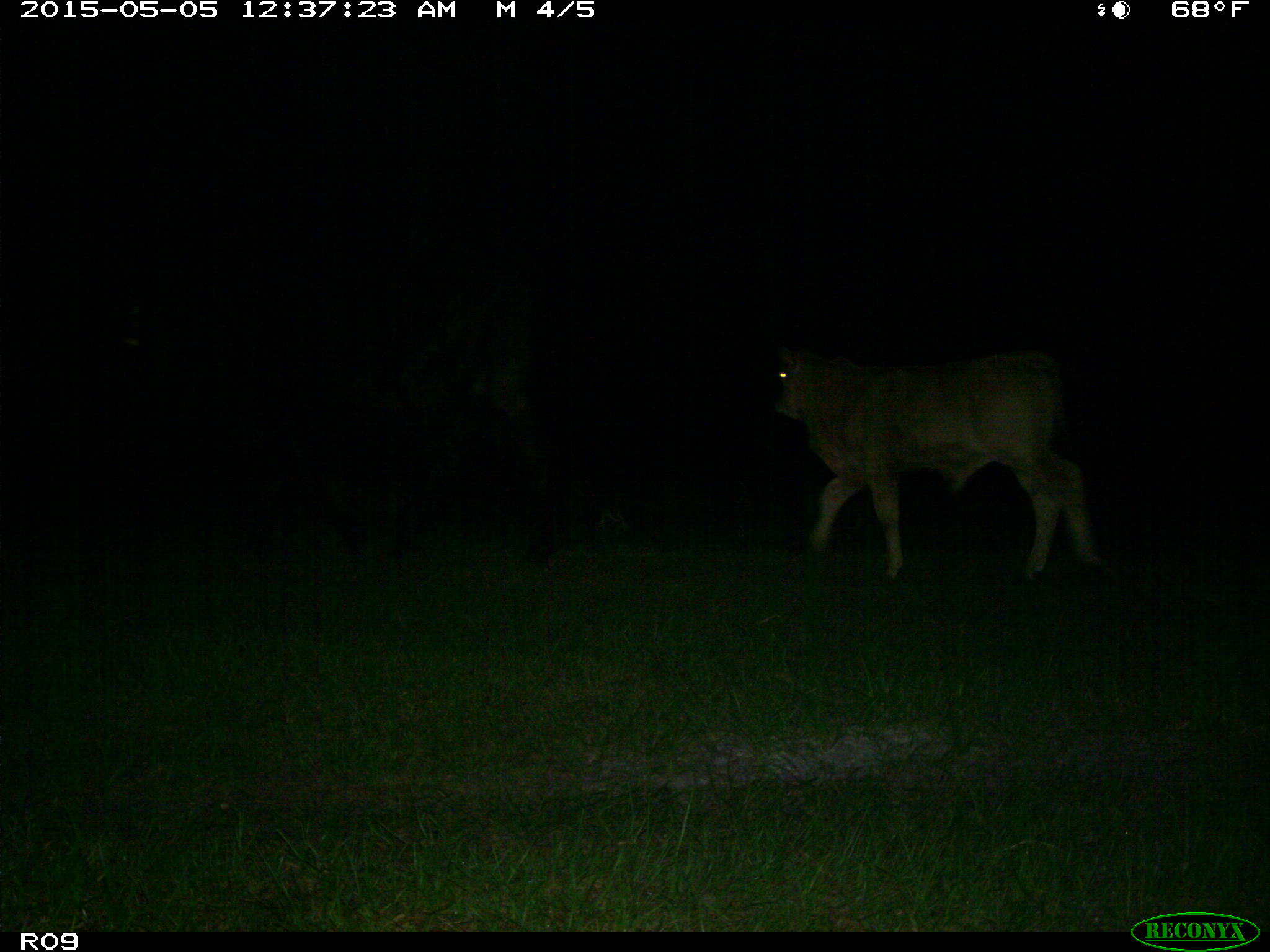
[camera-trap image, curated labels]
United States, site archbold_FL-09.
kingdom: Animalia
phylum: Chordata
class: Mammalia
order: Artiodactyla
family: Bovidae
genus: Bos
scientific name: Bos taurus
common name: domestic cow